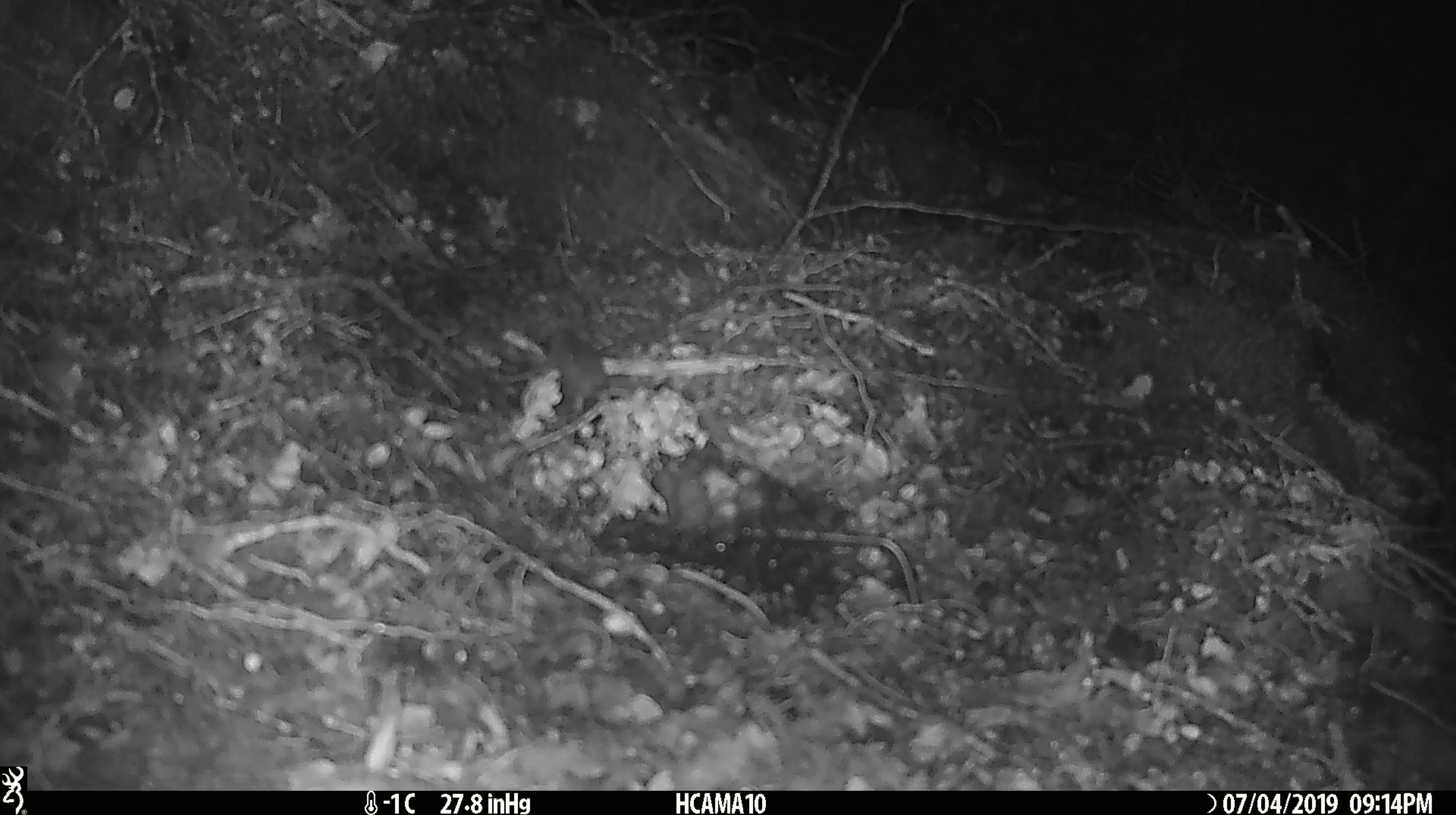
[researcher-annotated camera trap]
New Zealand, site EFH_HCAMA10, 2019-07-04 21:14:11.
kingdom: Animalia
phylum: Chordata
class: Mammalia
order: Rodentia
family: Muridae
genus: Mus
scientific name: Mus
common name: mouse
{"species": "mouse (Mus)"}